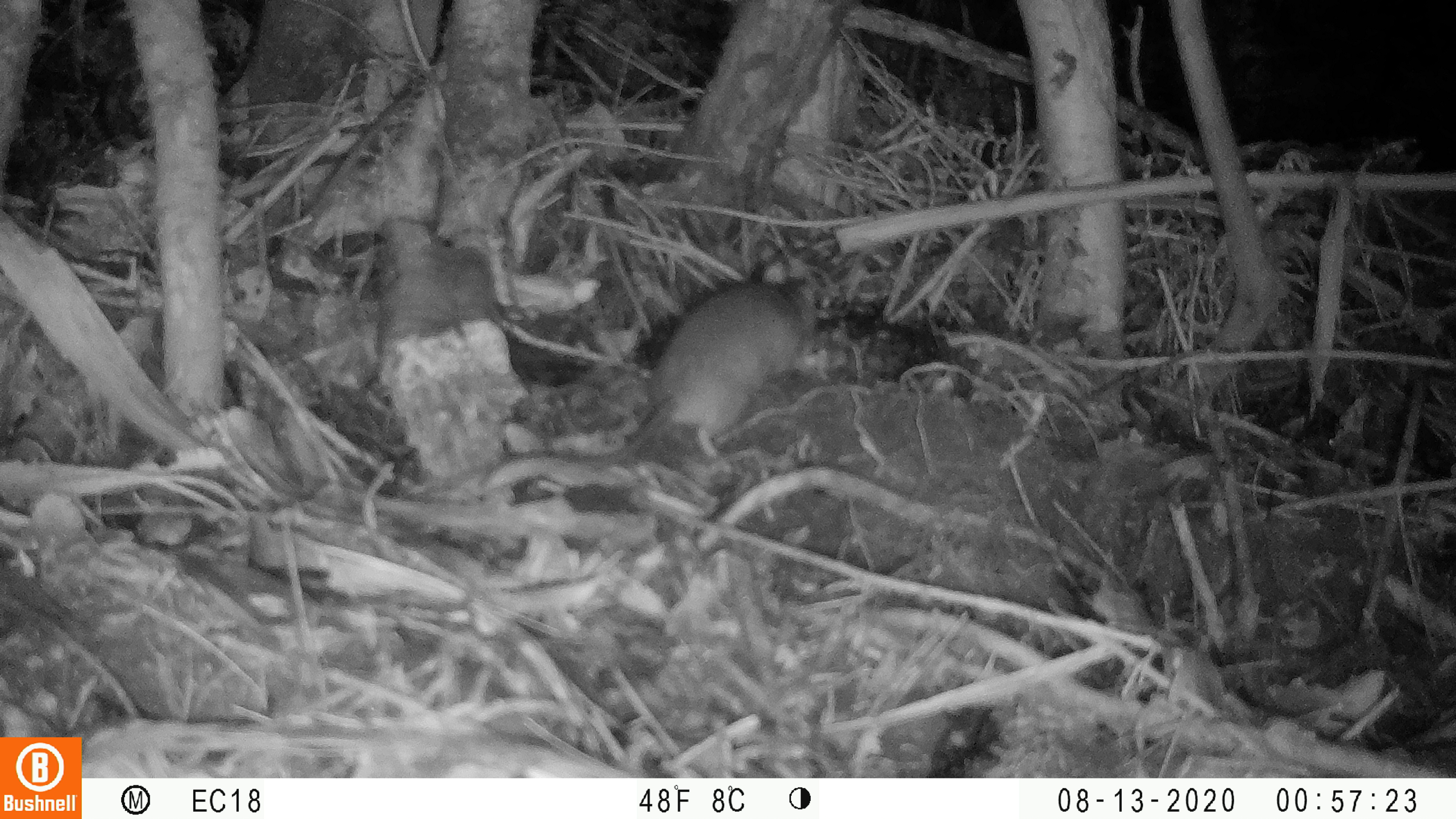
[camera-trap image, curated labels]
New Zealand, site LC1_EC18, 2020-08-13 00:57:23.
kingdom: Animalia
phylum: Chordata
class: Mammalia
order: Rodentia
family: Muridae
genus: Rattus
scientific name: Rattus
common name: rat